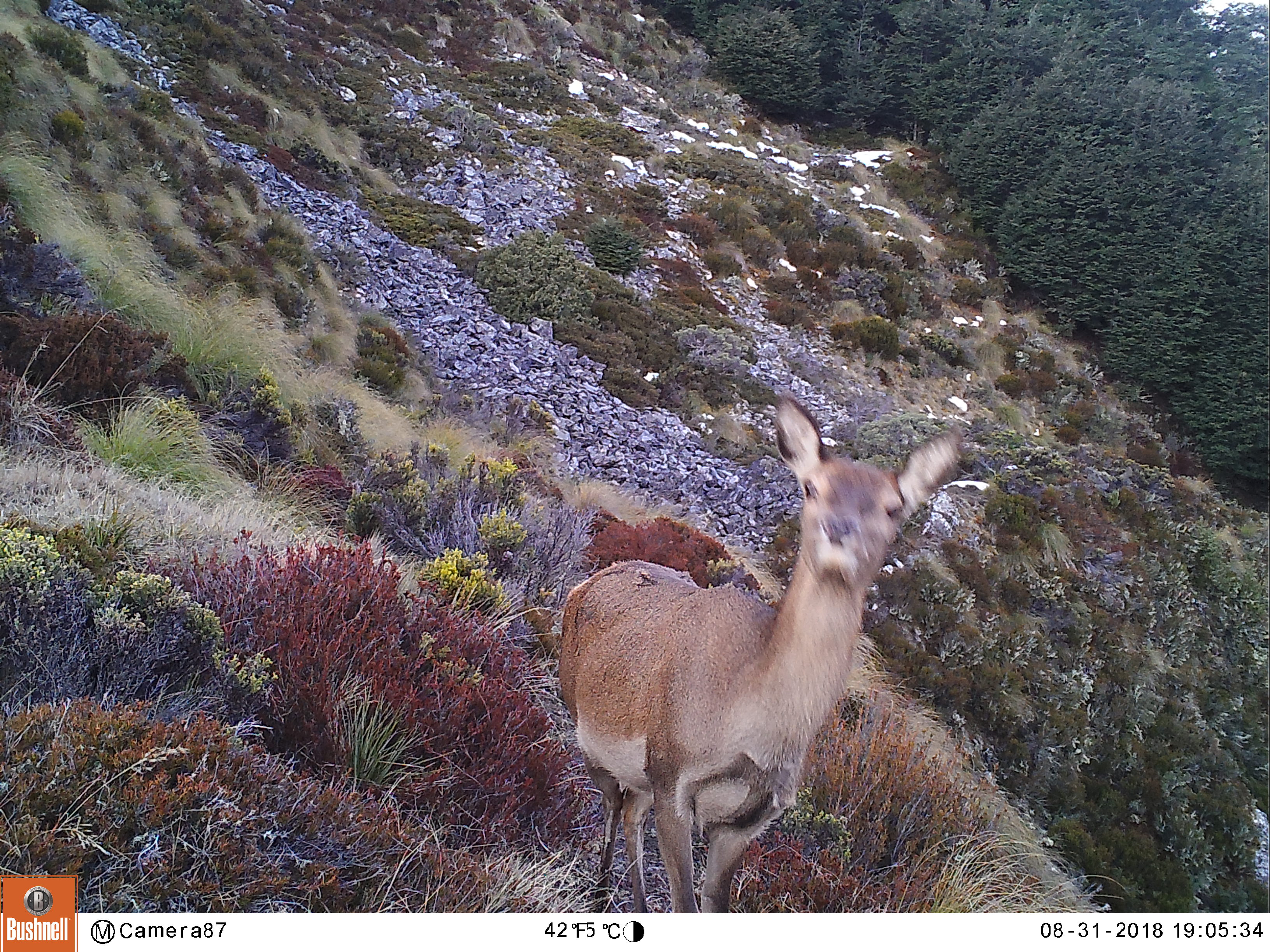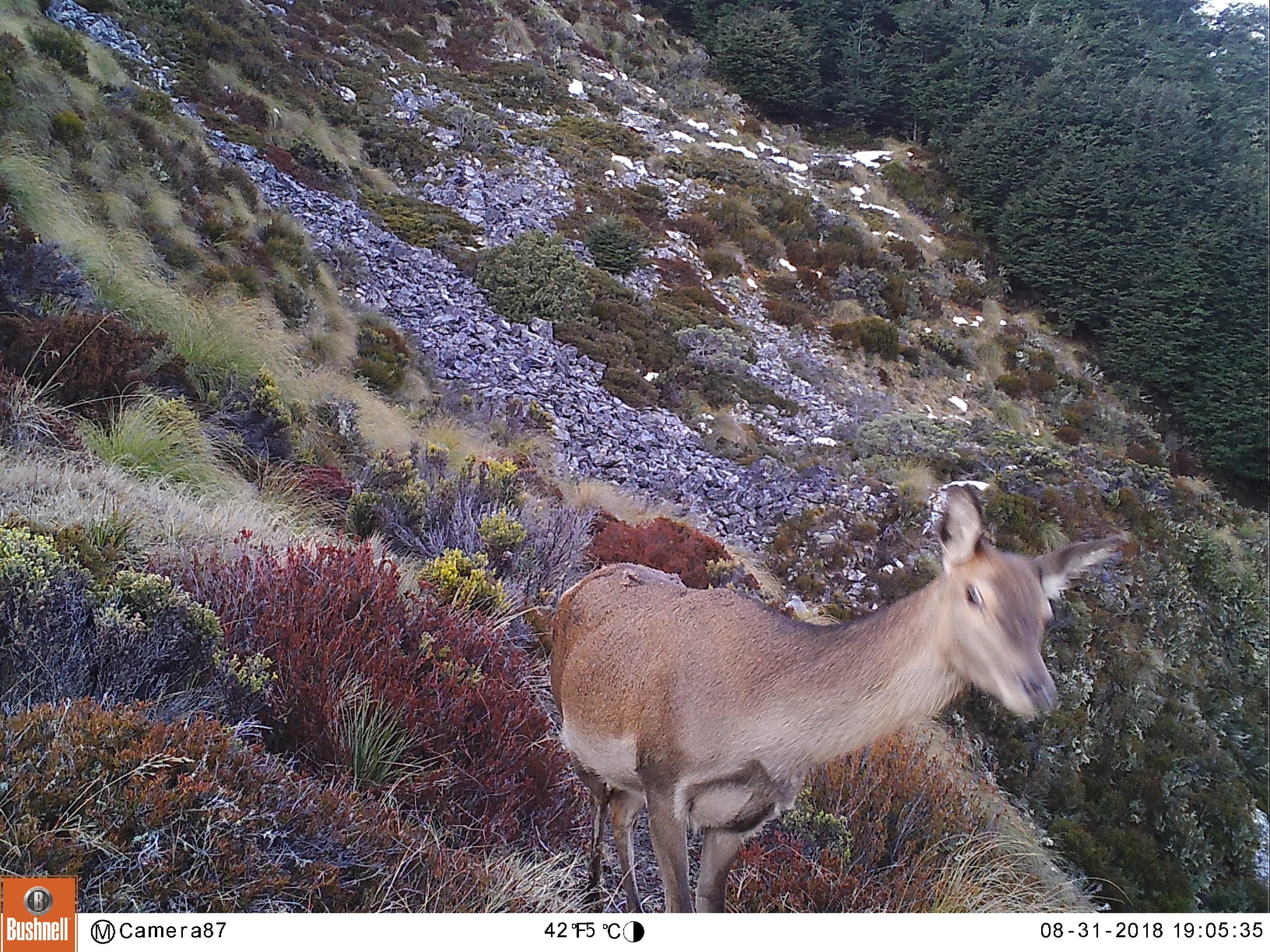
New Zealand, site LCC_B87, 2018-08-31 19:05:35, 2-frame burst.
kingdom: Animalia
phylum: Chordata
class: Mammalia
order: Artiodactyla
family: Cervidae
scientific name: Cervidae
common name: deer